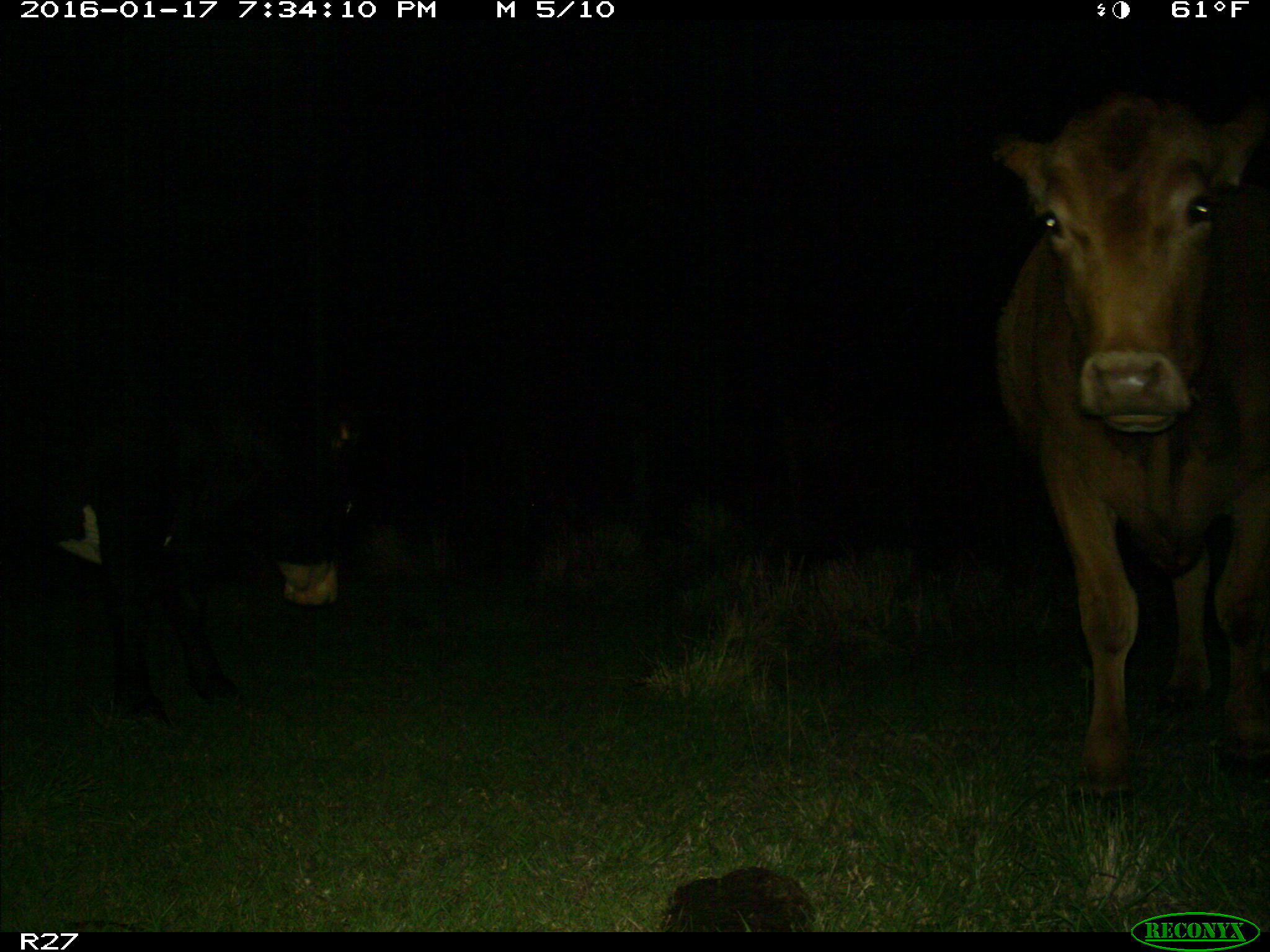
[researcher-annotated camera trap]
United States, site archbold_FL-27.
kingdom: Animalia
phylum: Chordata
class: Mammalia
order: Artiodactyla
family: Bovidae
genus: Bos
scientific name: Bos taurus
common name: domestic cow